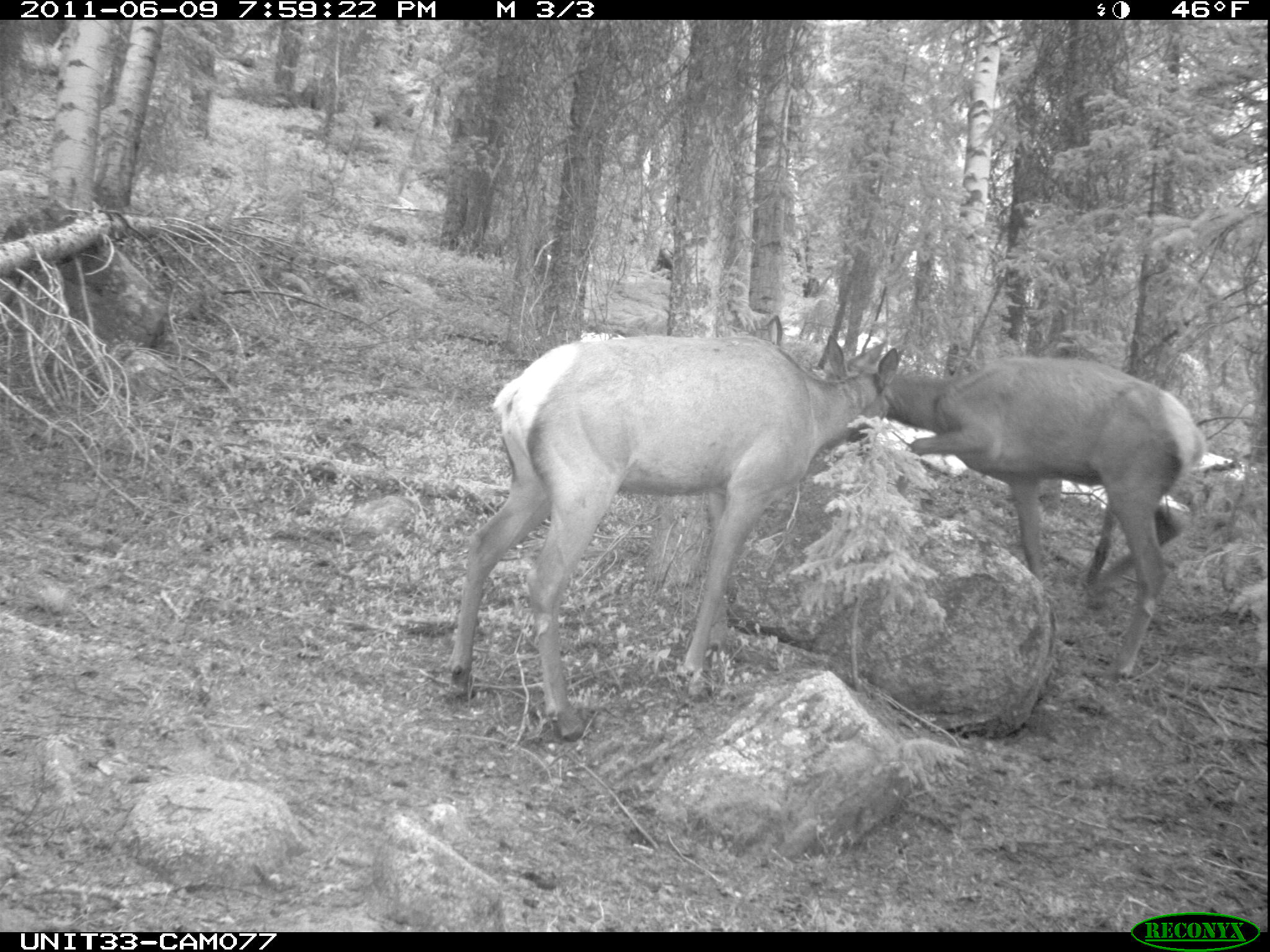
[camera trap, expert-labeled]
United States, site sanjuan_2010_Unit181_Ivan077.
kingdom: Animalia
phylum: Chordata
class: Mammalia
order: Artiodactyla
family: Cervidae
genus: Cervus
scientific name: Cervus elaphus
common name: red deer